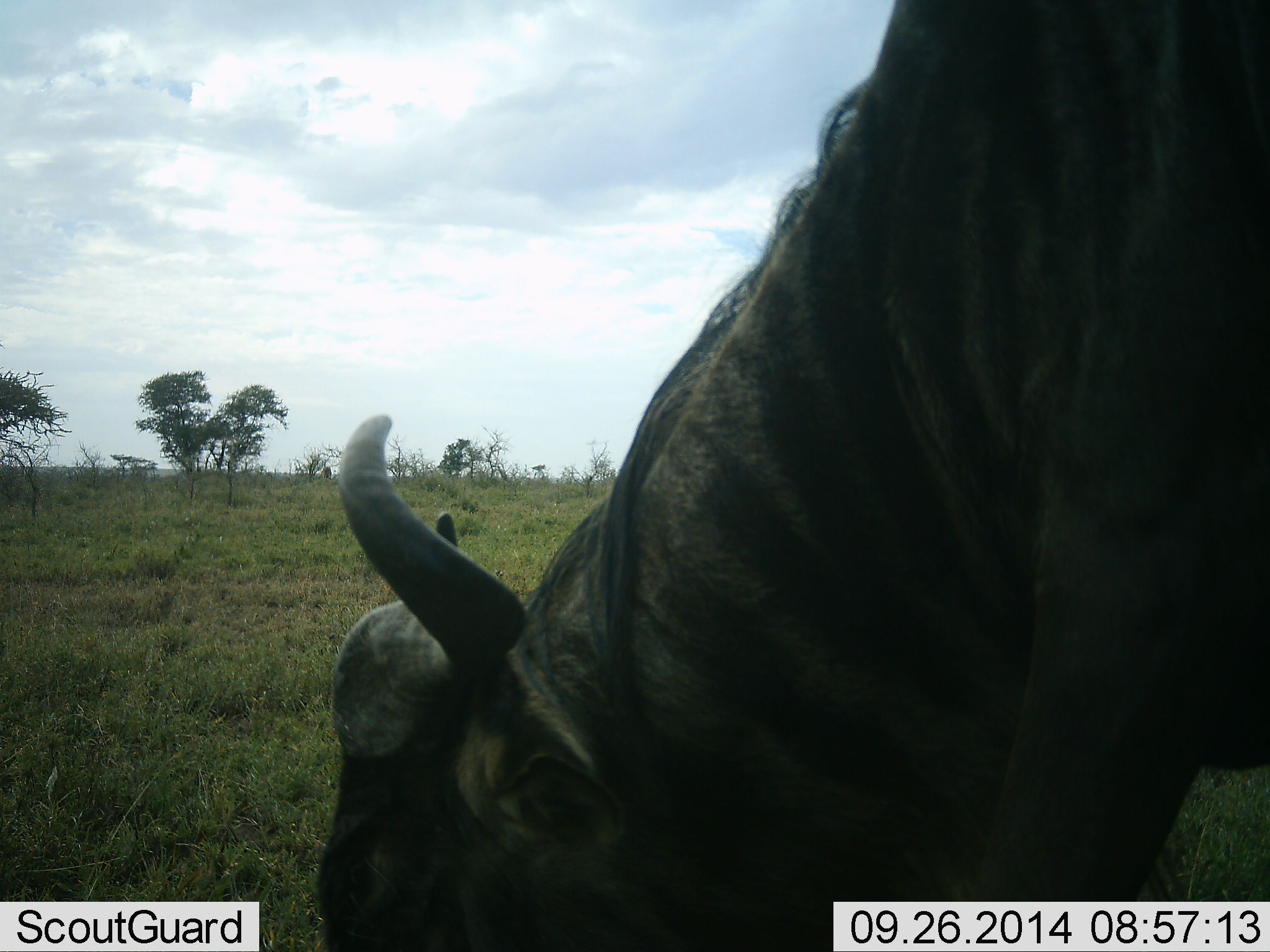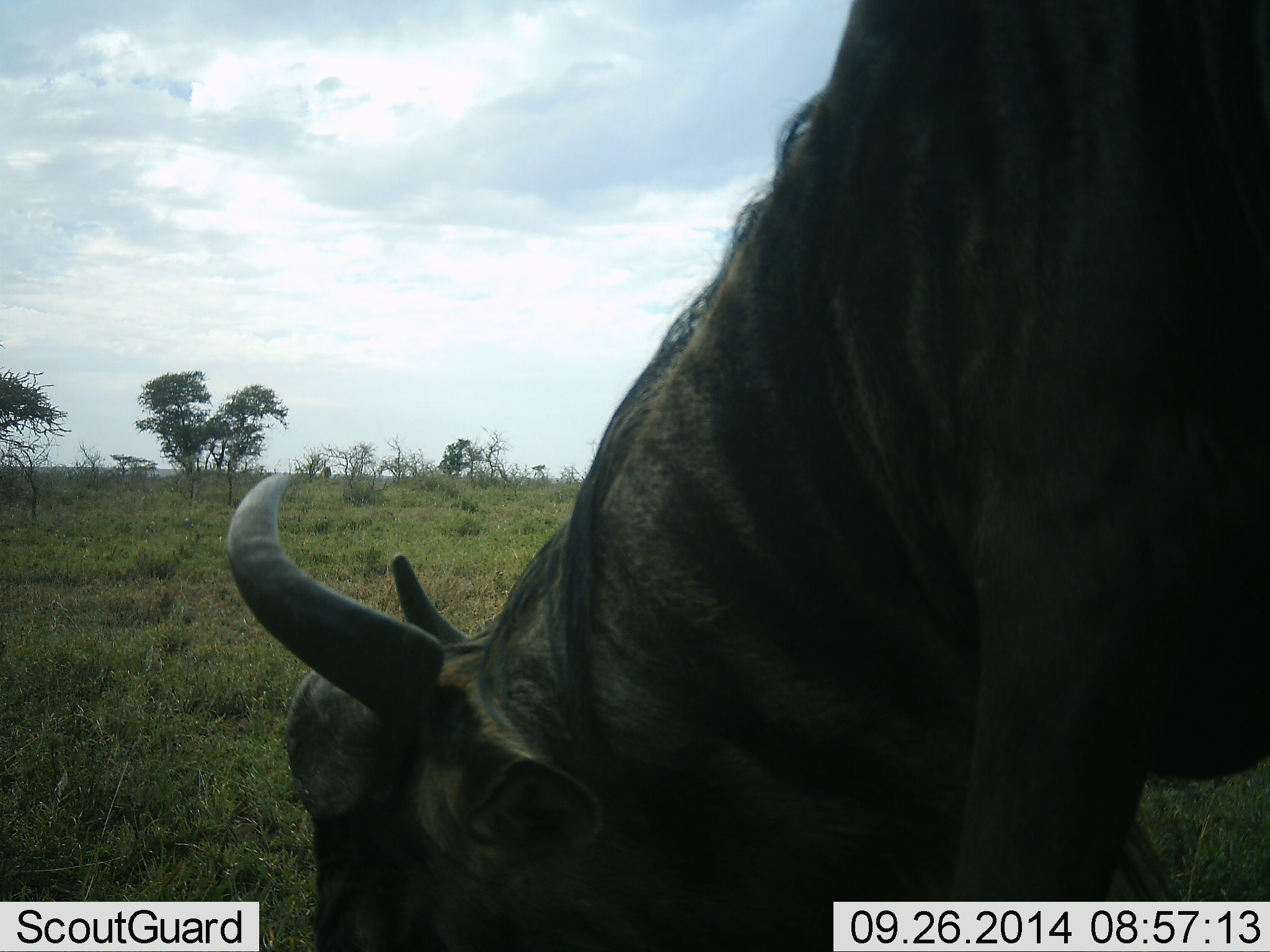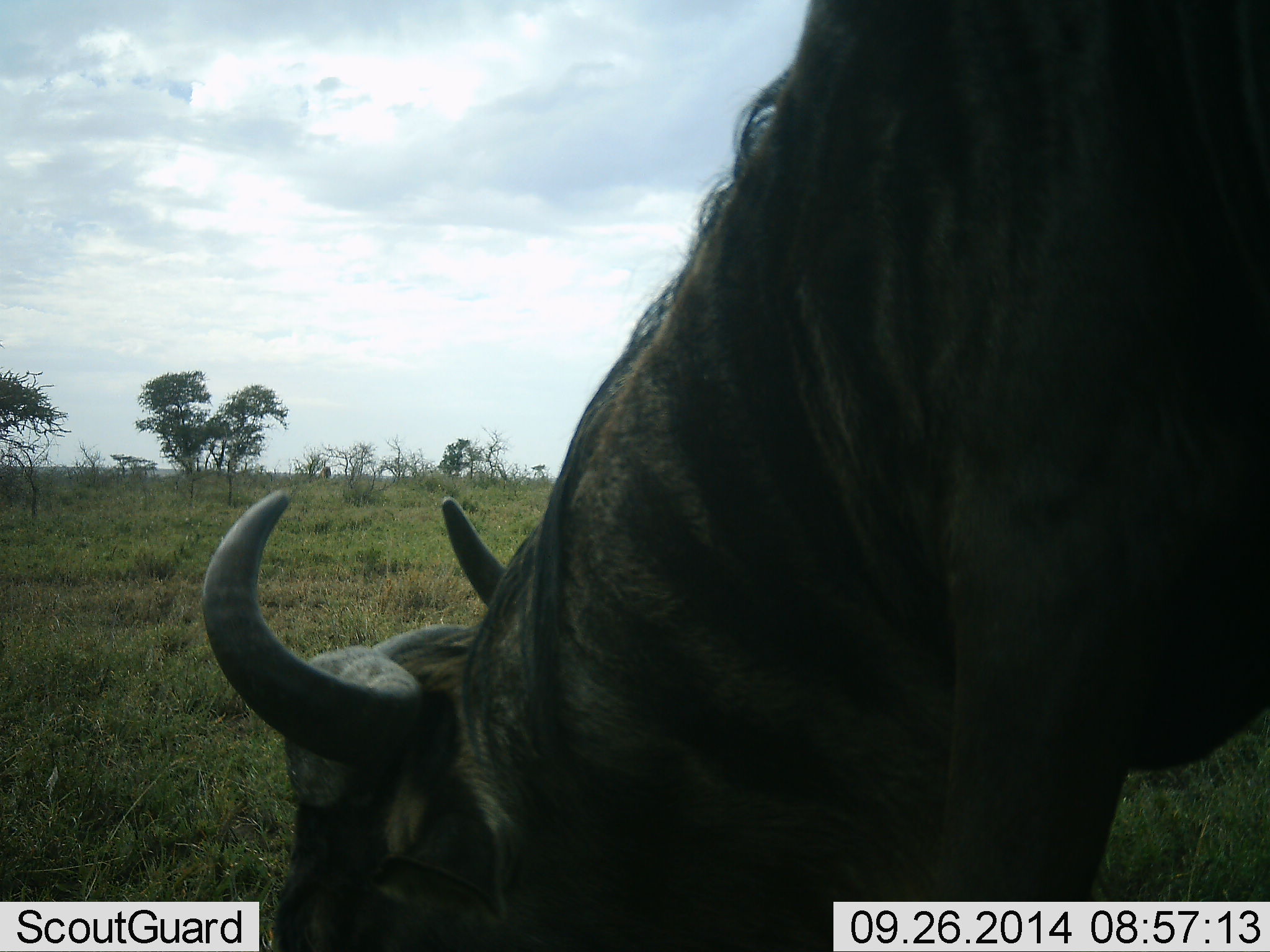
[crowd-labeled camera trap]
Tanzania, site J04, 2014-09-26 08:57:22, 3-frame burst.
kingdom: Animalia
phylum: Chordata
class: Mammalia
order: Artiodactyla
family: Bovidae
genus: Connochaetes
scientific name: Connochaetes taurinus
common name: blue wildebeest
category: wildebeest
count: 1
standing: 30%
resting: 0%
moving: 0%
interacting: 0%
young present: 0%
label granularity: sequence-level